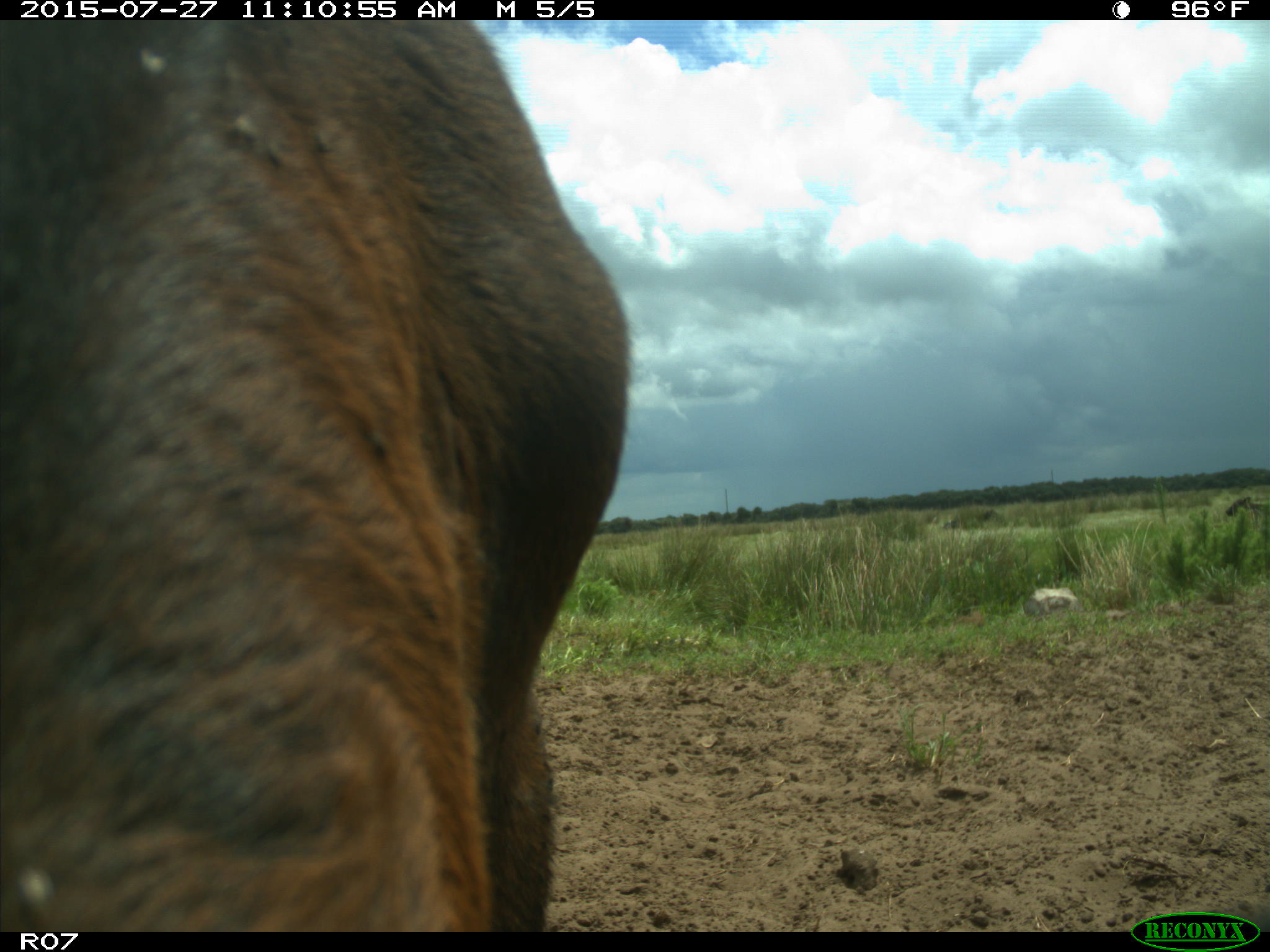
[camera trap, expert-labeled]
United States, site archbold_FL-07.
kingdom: Animalia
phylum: Chordata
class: Mammalia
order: Artiodactyla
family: Bovidae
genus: Bos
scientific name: Bos taurus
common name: domestic cow